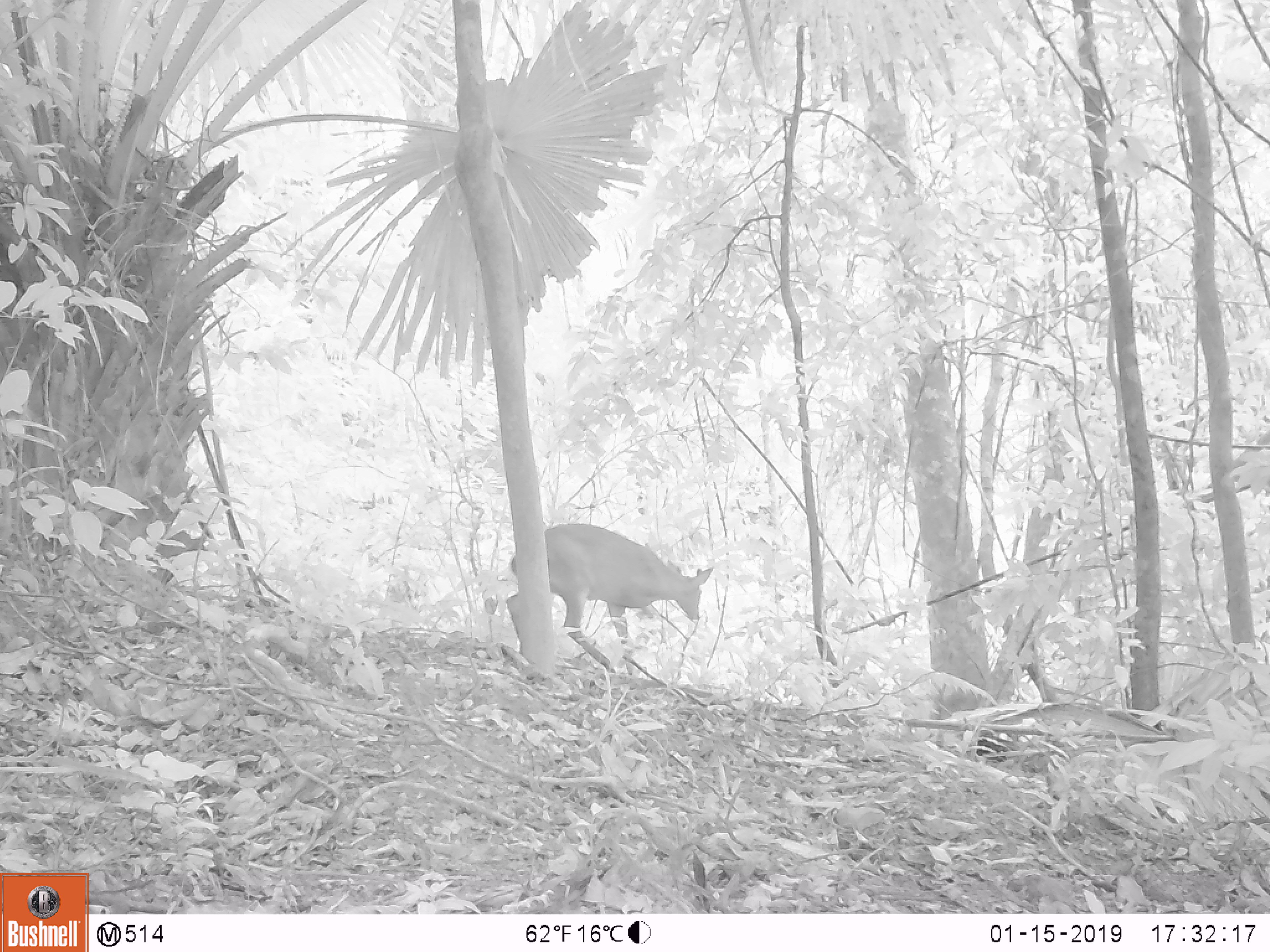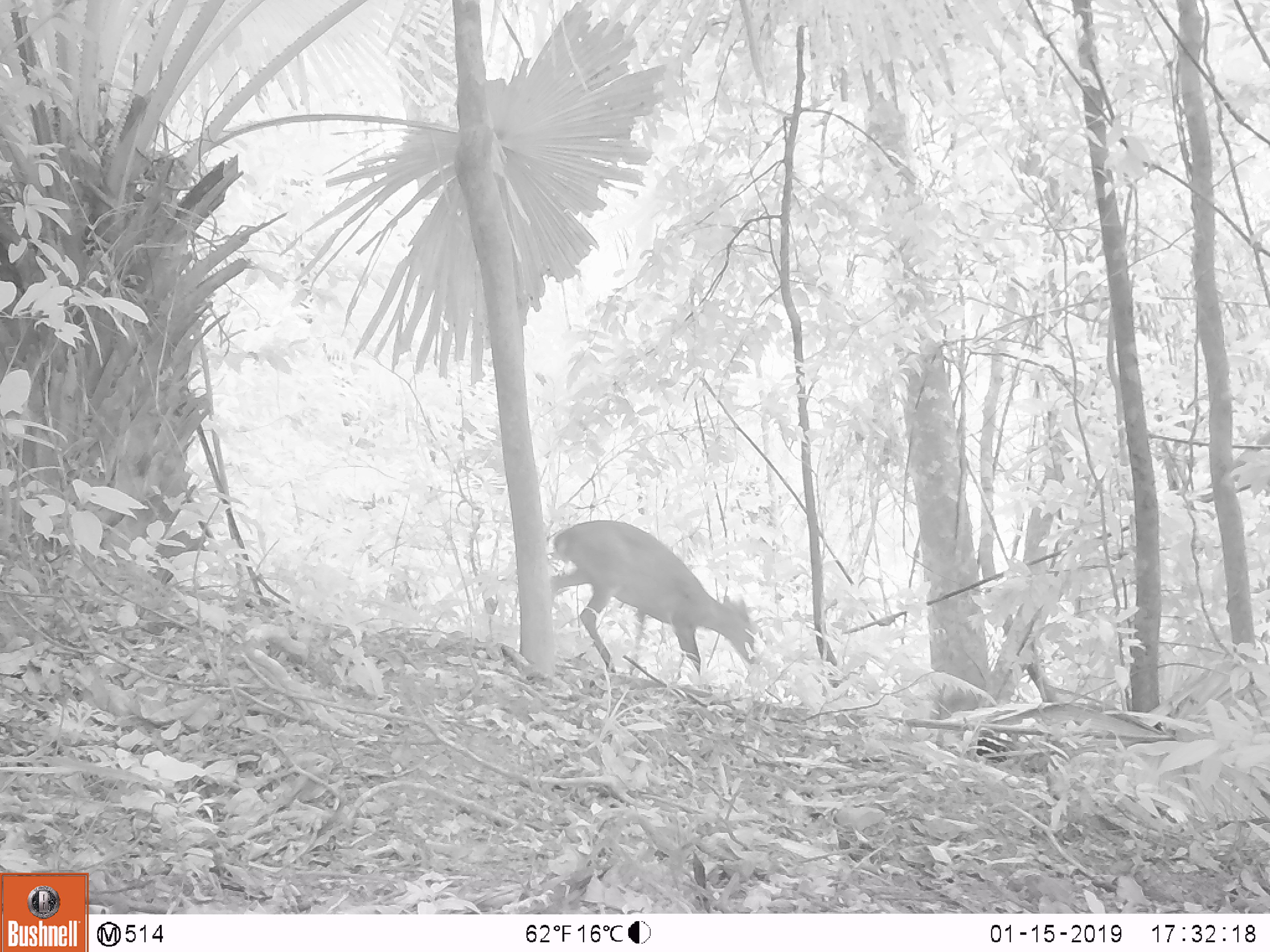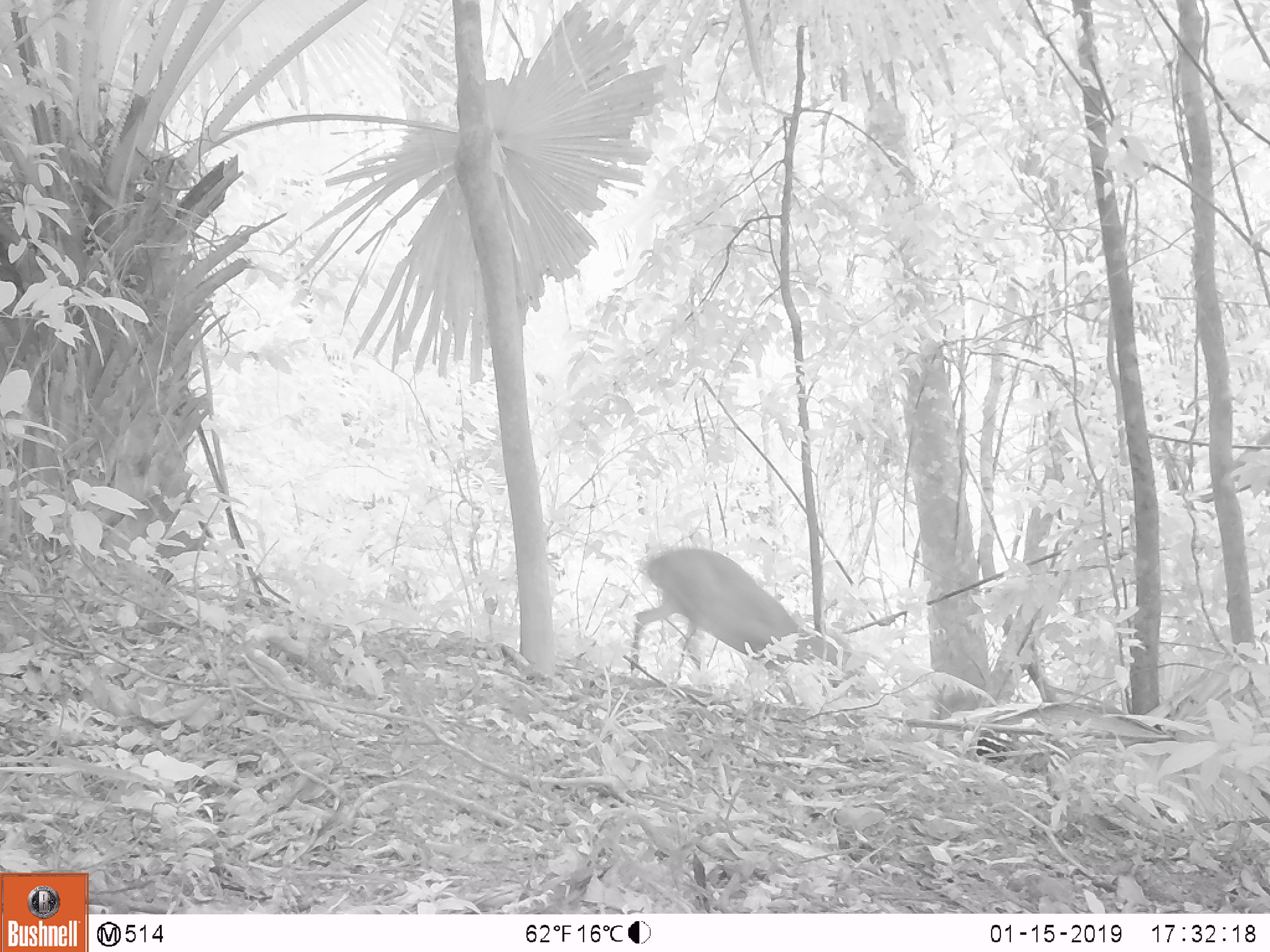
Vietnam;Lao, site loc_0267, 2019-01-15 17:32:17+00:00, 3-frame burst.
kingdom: Animalia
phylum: Chordata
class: Mammalia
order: Artiodactyla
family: Cervidae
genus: Muntiacus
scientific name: Muntiacus rooseveltorum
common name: roosevelt's muntjac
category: roosevelts muntjac group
Roosevelts muntjac group (roosevelt's muntjac) (Muntiacus rooseveltorum). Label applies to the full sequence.